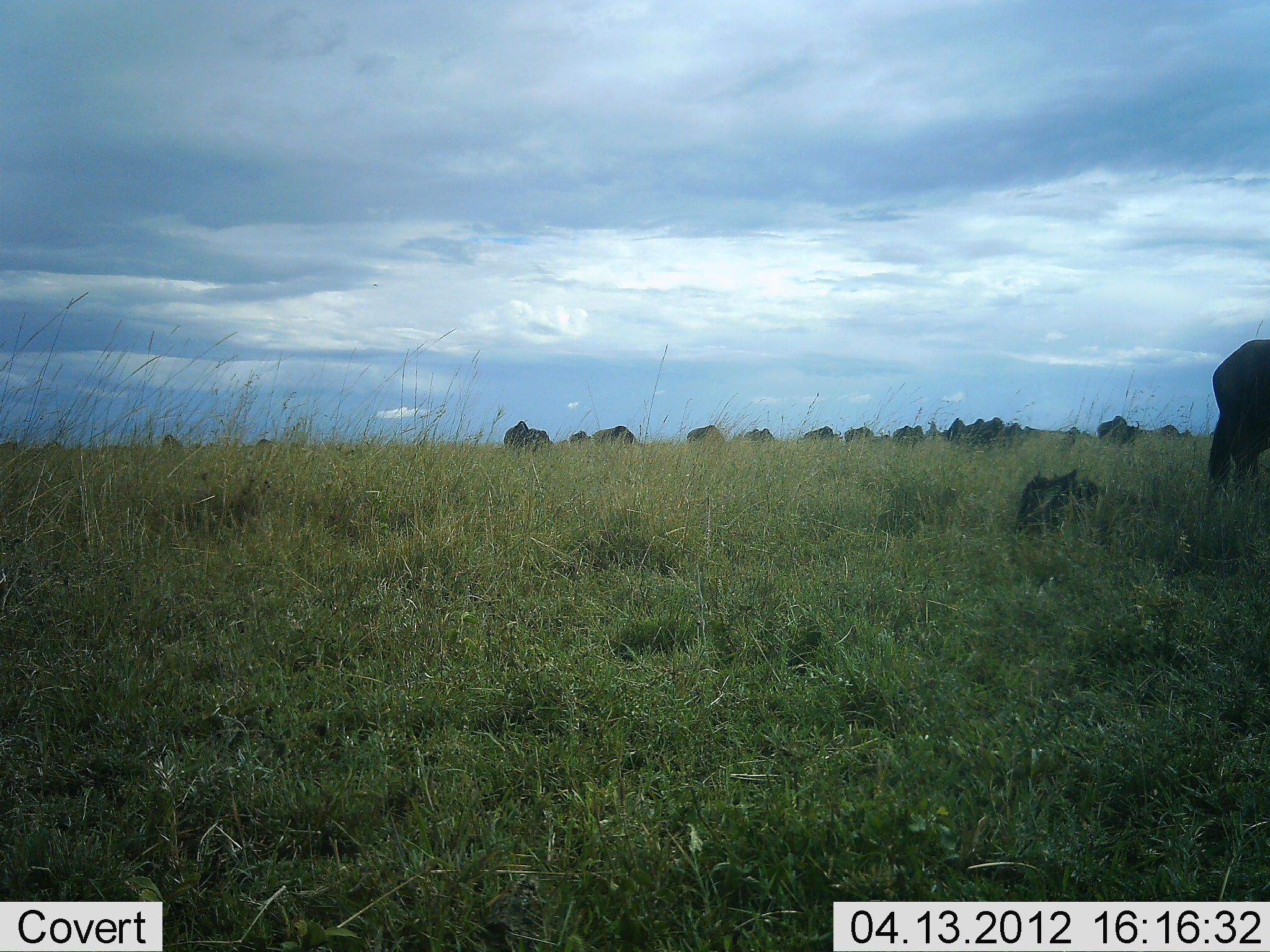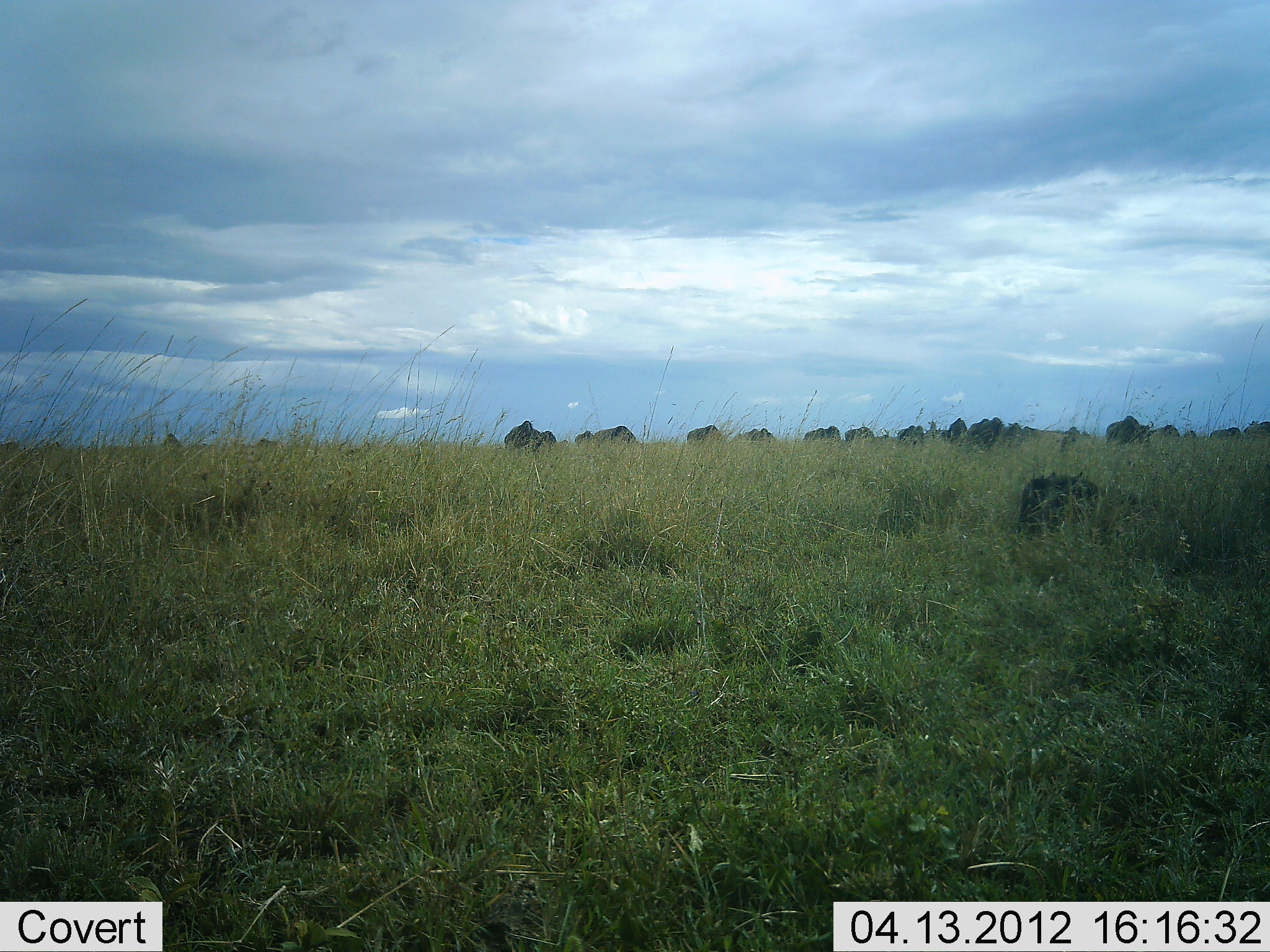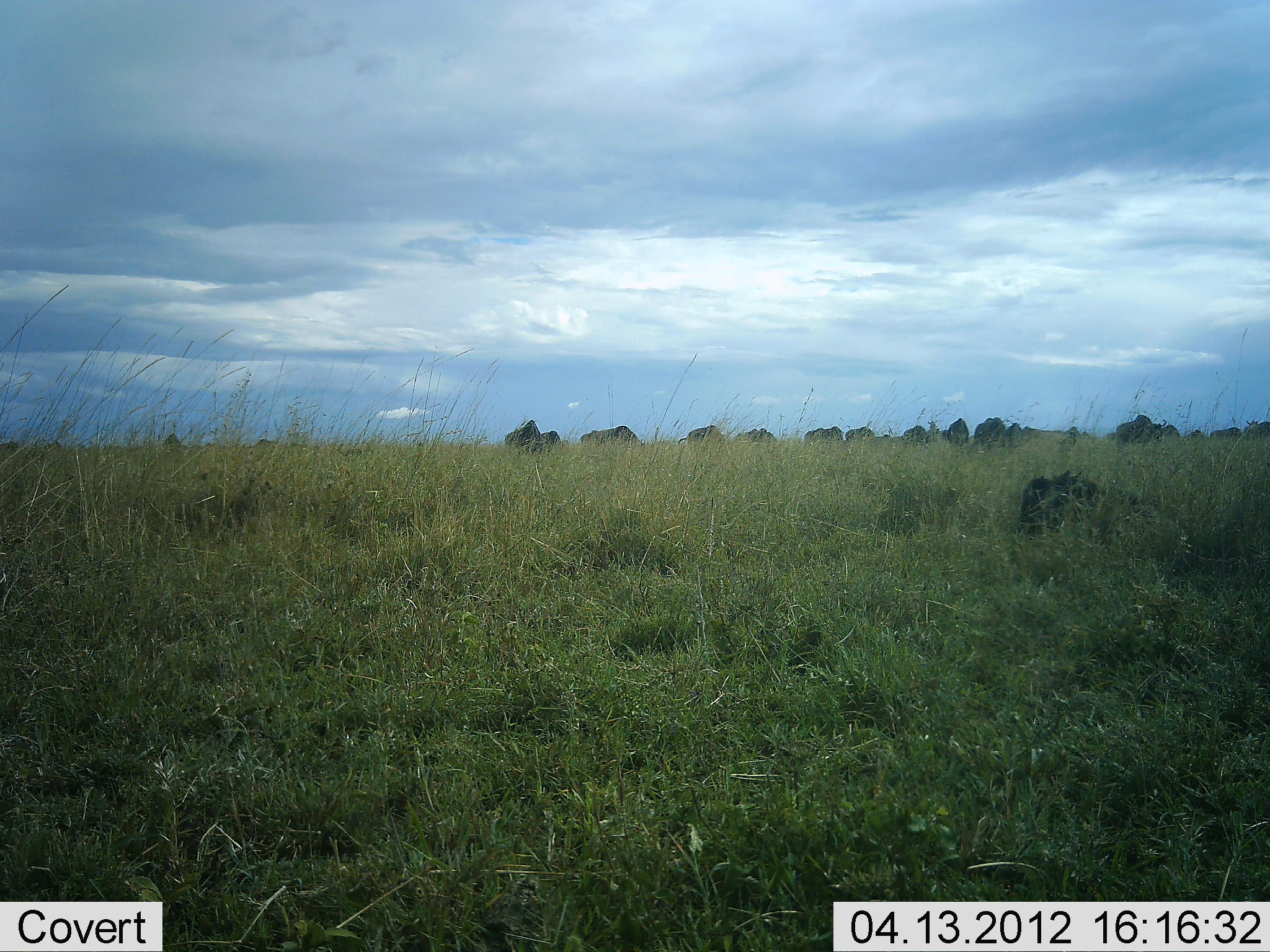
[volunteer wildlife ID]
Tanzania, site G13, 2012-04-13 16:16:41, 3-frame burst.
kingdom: Animalia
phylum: Chordata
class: Mammalia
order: Artiodactyla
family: Bovidae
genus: Connochaetes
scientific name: Connochaetes taurinus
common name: blue wildebeest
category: wildebeest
Wildebeest (blue wildebeest) (Connochaetes taurinus), count 11-50. Behavior (volunteer vote fractions): standing 24%, resting 41%, moving 71%, interacting 0%. Young present (vote fraction): 6%. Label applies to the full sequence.